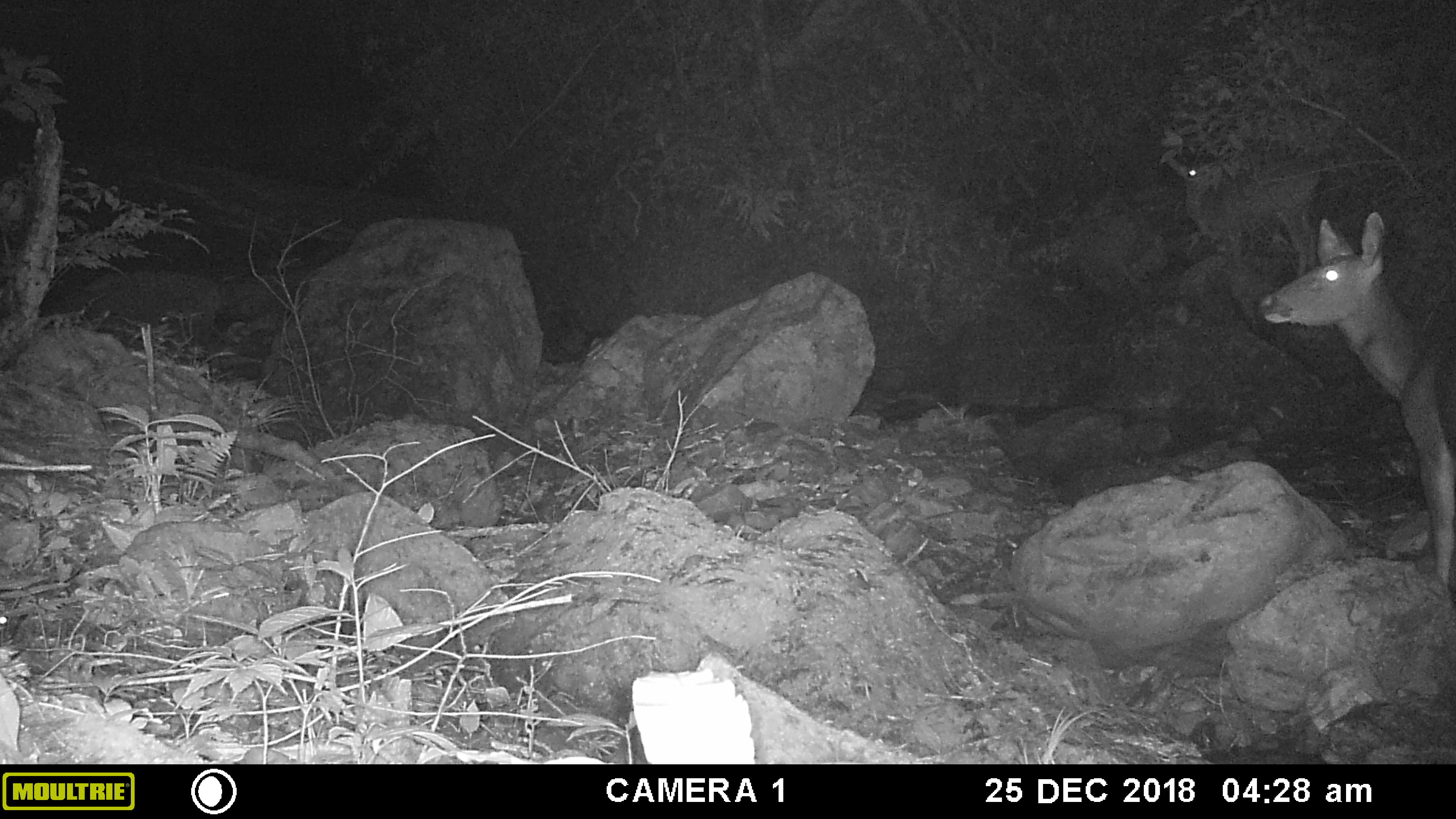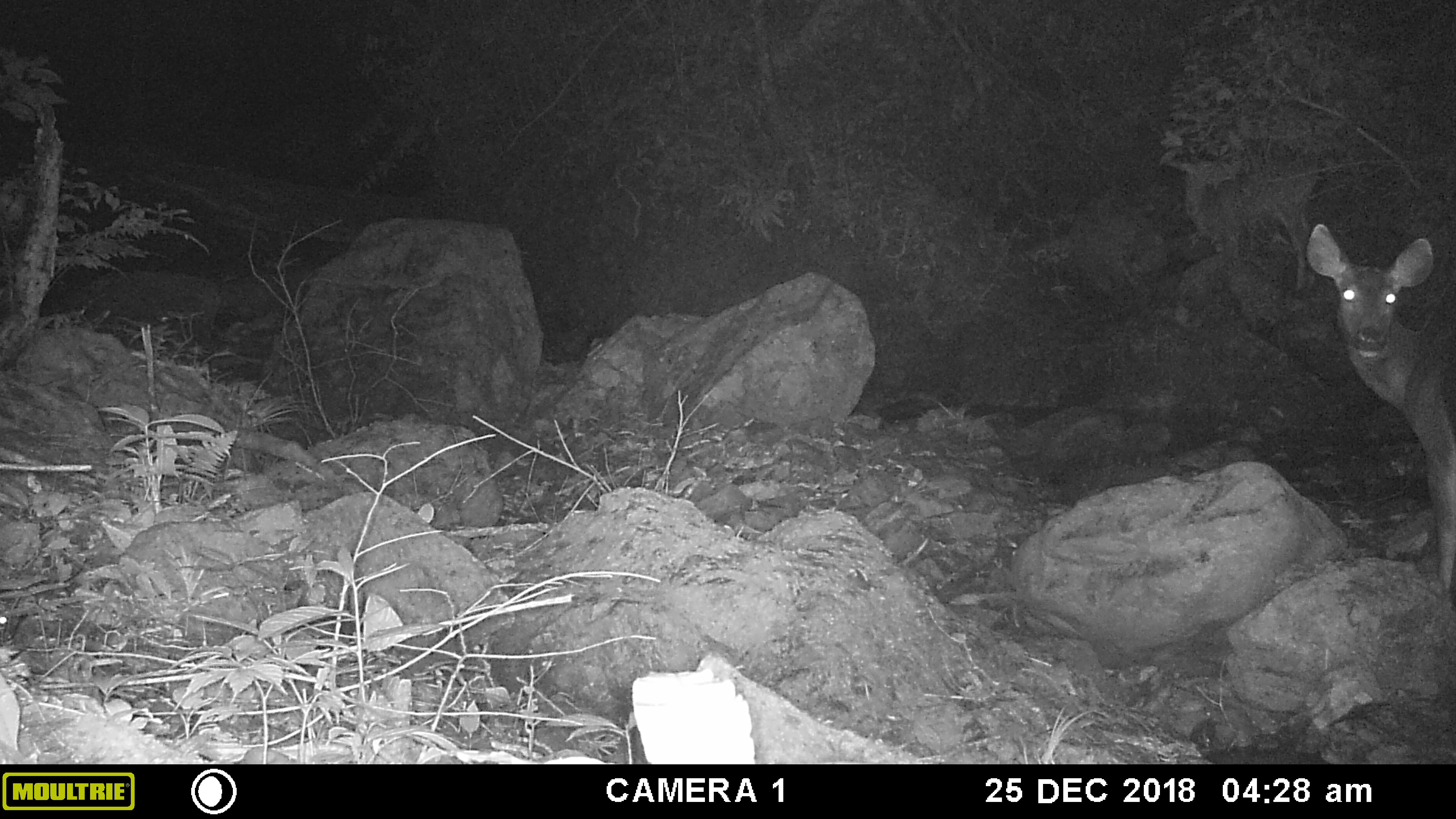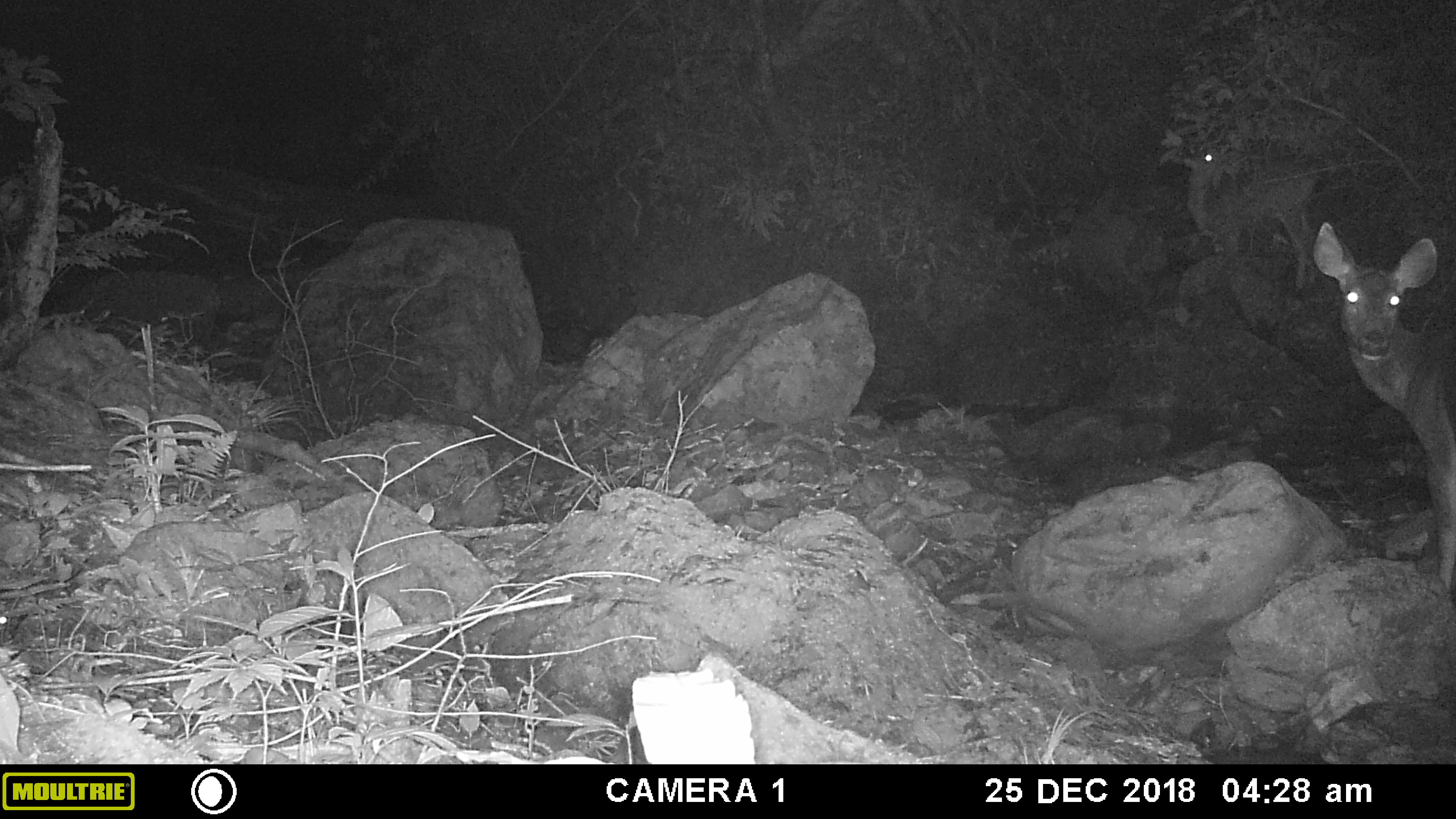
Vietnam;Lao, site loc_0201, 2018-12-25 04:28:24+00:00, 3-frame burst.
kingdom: Animalia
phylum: Chordata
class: Mammalia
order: Artiodactyla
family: Cervidae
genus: Rusa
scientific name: Rusa unicolor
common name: sambar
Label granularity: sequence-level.